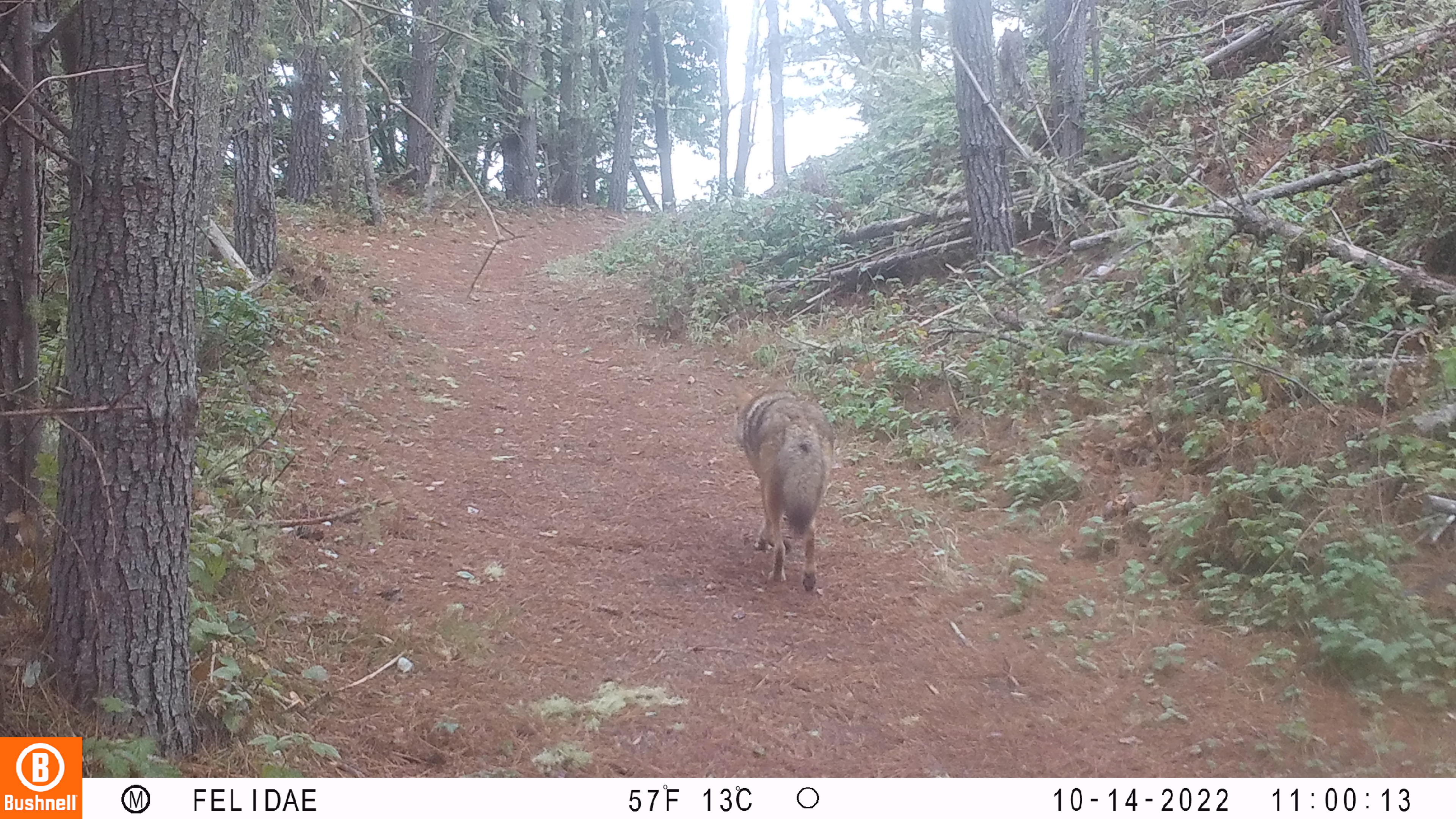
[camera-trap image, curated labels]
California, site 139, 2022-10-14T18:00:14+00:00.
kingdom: Animalia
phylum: Chordata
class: Mammalia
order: Carnivora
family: Canidae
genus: Canis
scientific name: Canis latrans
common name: coyote